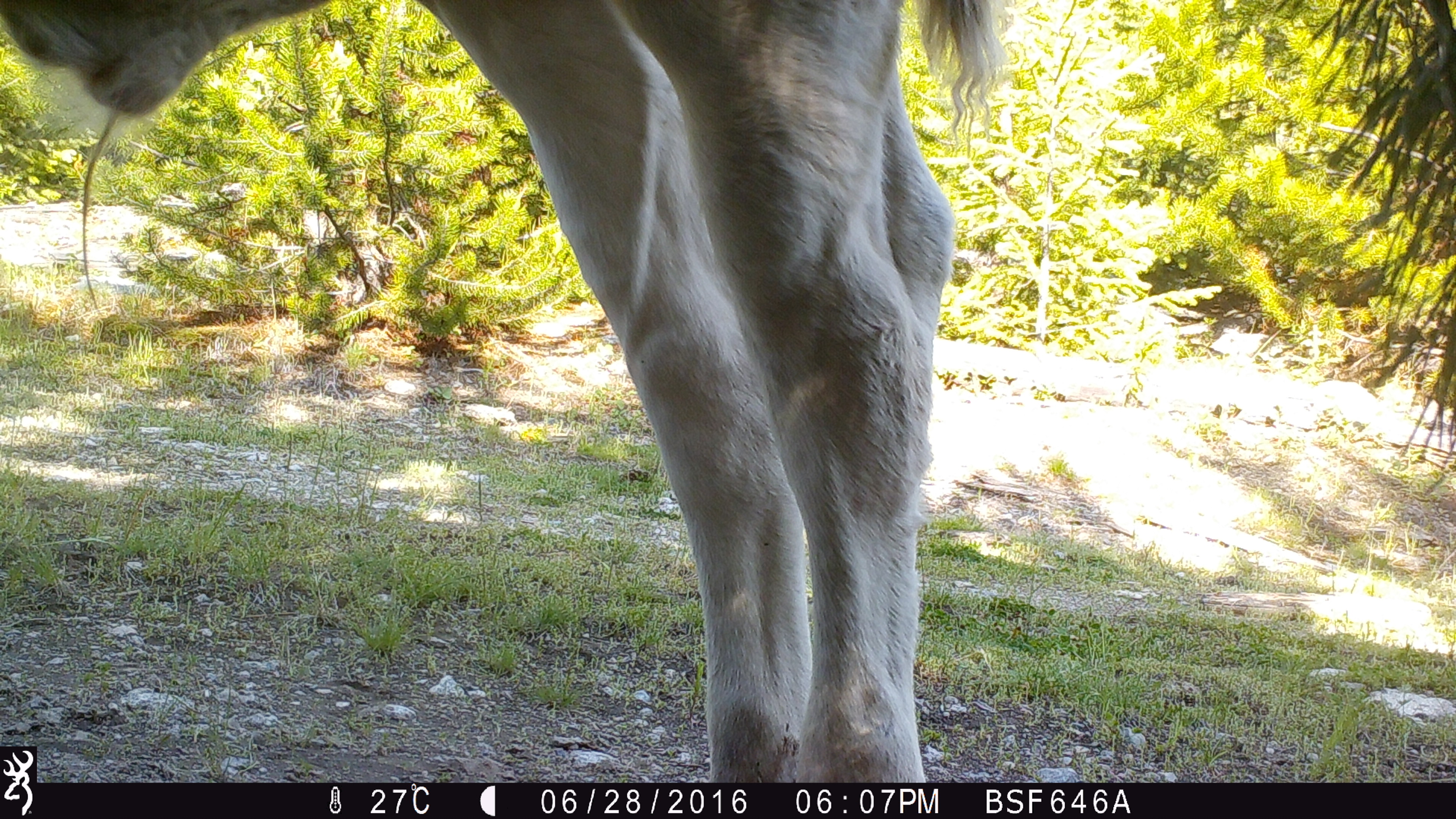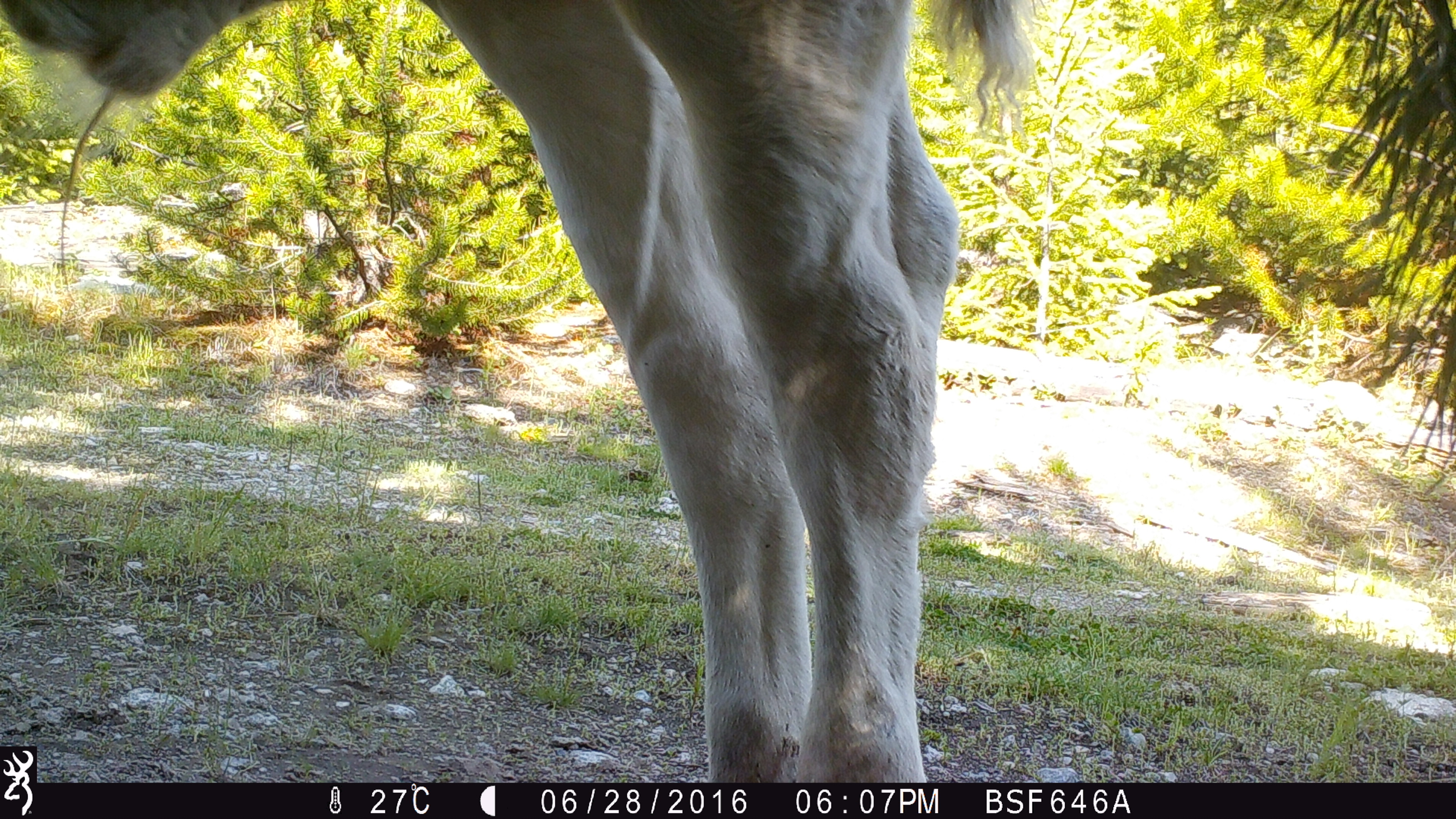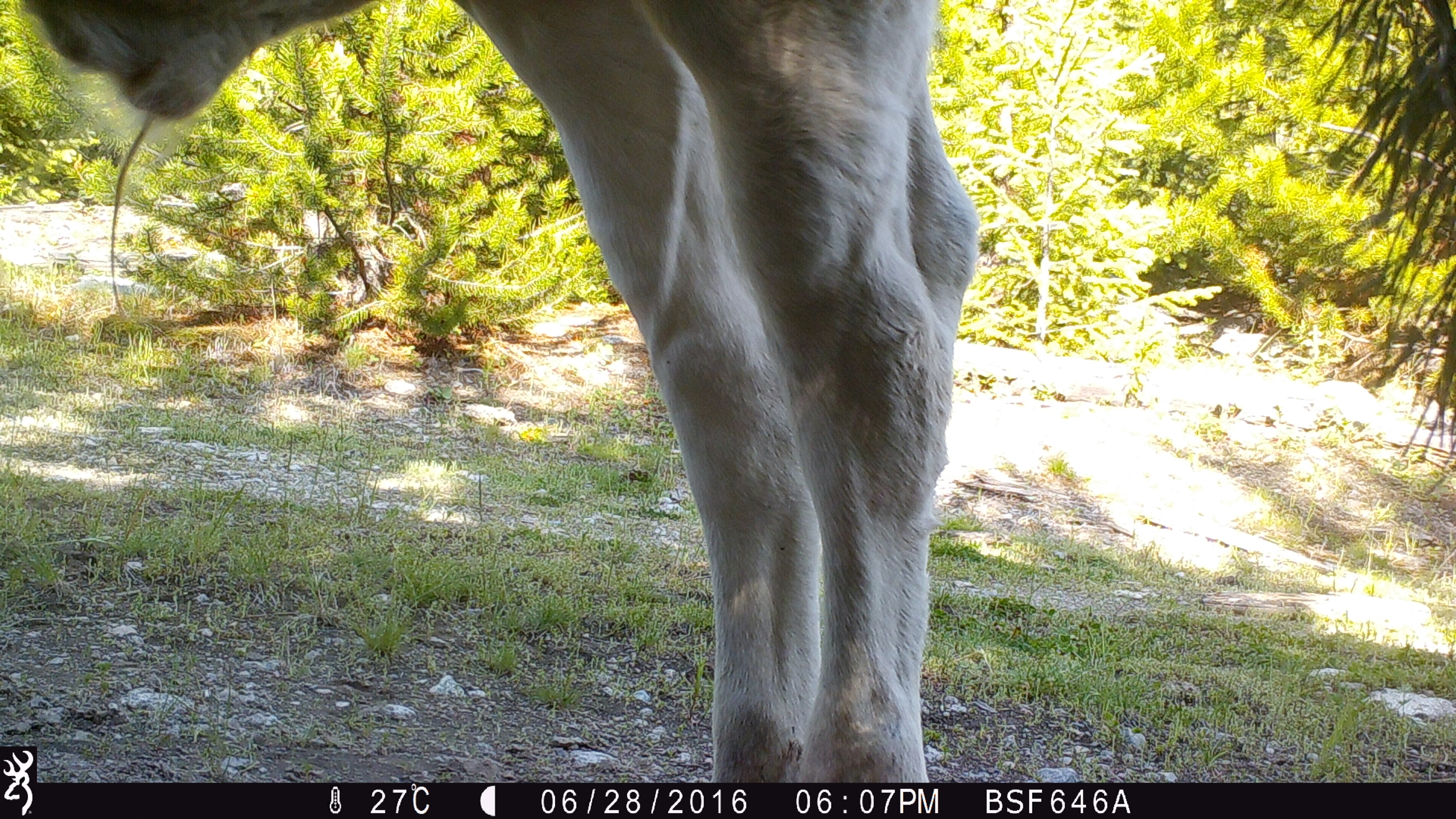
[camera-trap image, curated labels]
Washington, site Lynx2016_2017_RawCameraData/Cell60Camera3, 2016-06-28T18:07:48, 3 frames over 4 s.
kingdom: Animalia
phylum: Chordata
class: Mammalia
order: Artiodactyla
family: Bovidae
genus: Bos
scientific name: Bos taurus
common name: domestic cattle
Domestic cattle (Bos taurus). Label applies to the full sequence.